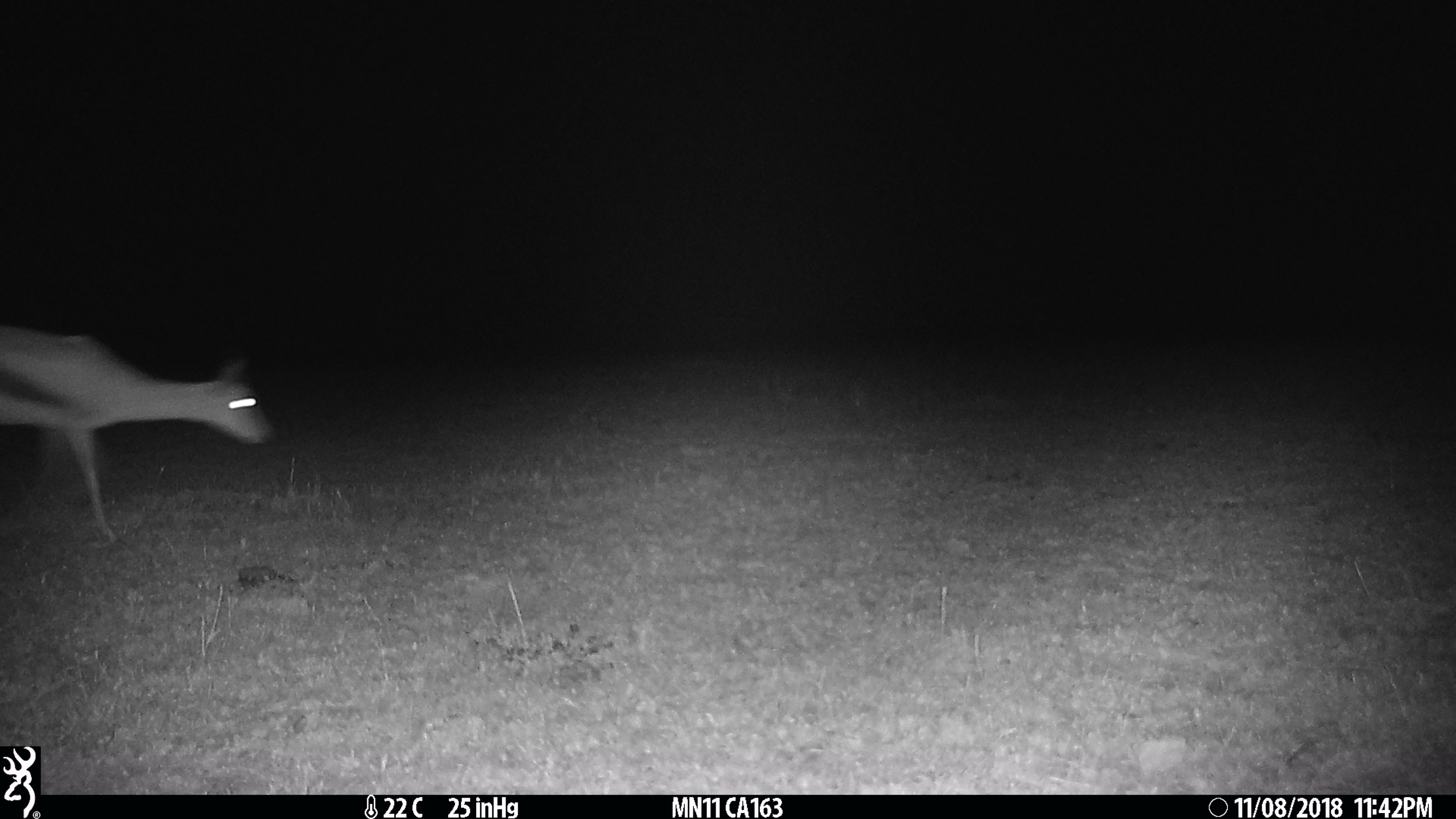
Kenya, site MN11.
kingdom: Animalia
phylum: Chordata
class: Mammalia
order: Artiodactyla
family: Bovidae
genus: Eudorcas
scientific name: Eudorcas thomsonii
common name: thomon's gazelle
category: gazelle thomsons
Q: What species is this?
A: Gazelle thomsons (thomon's gazelle) (Eudorcas thomsonii).